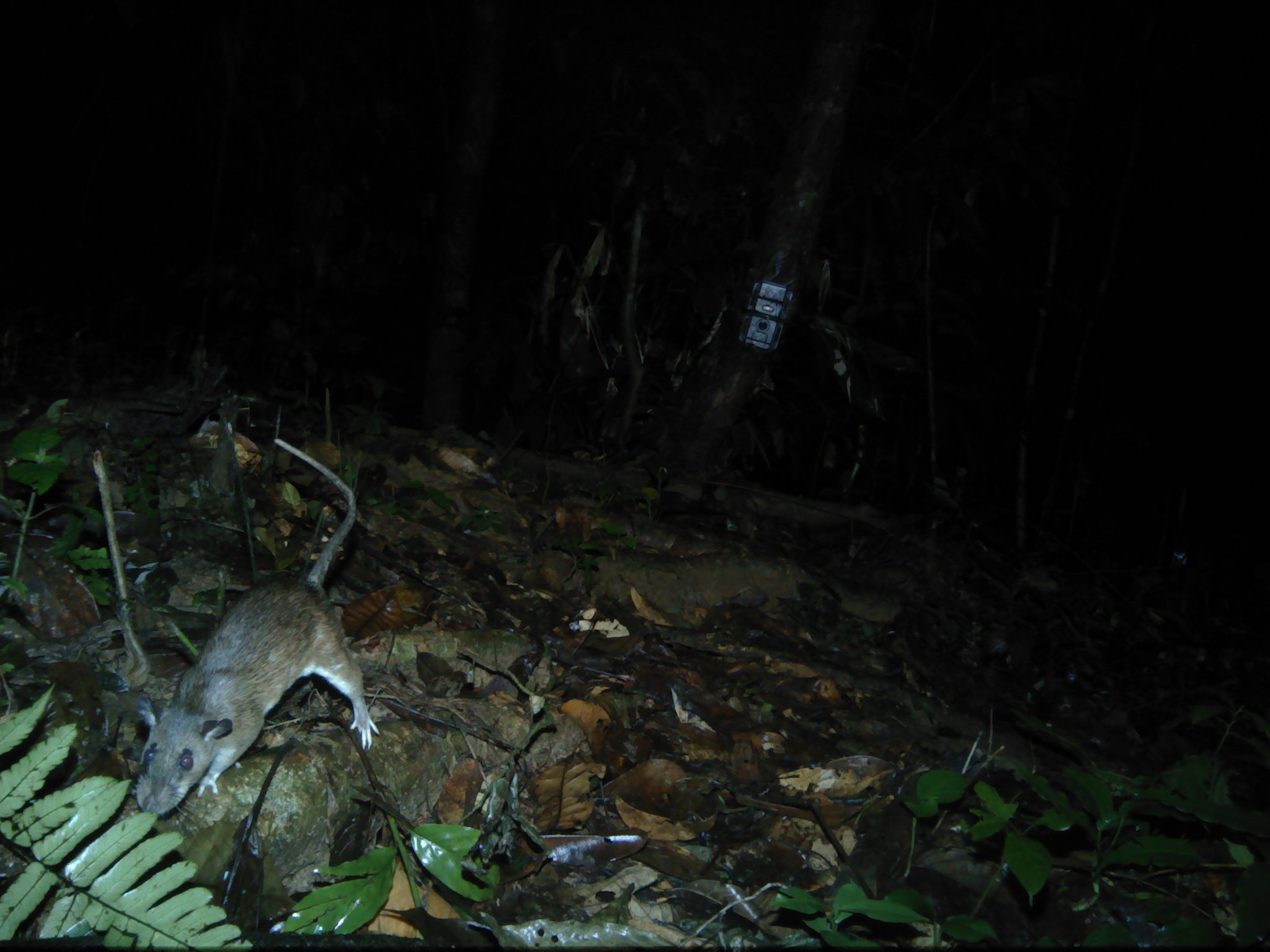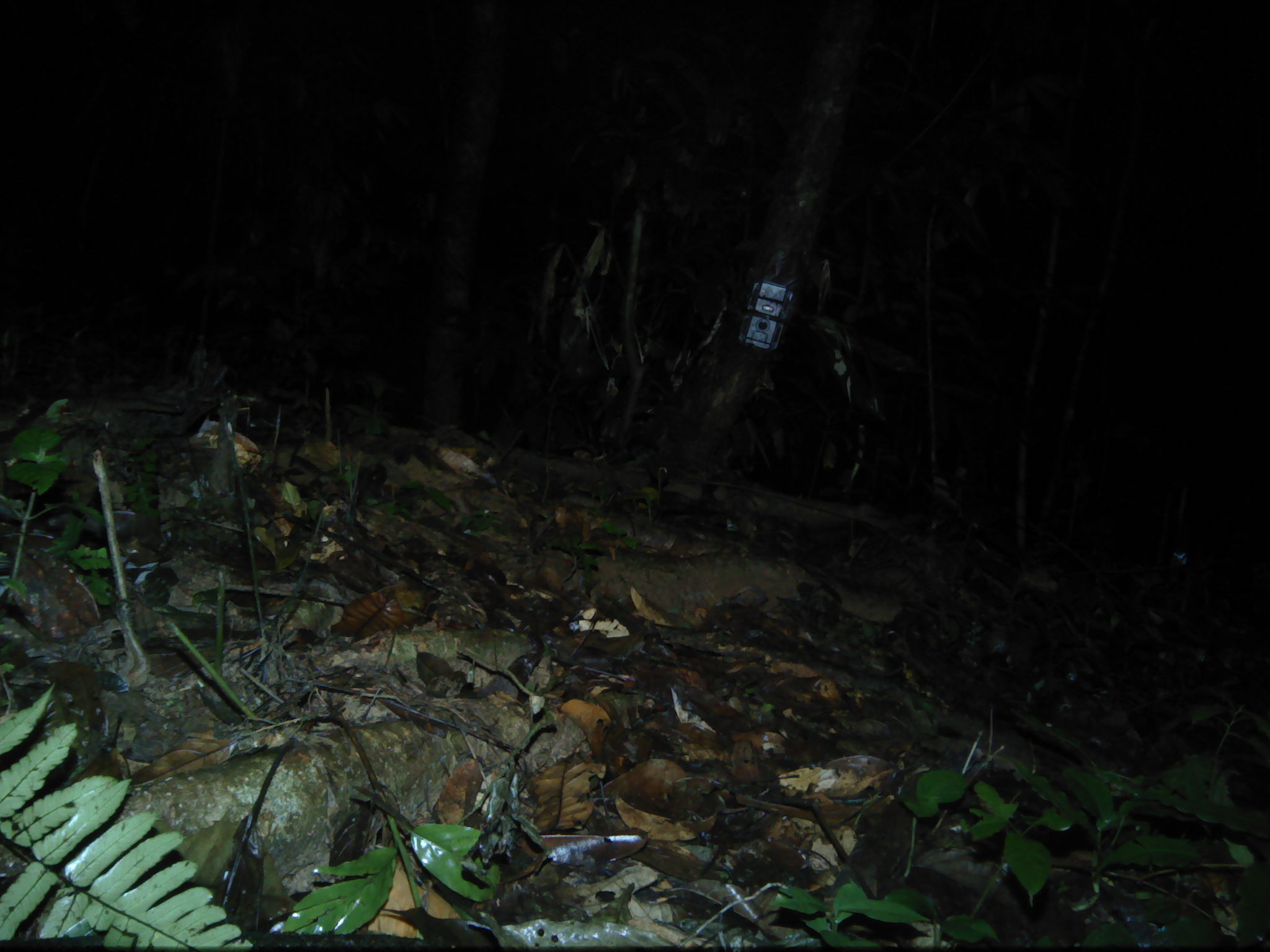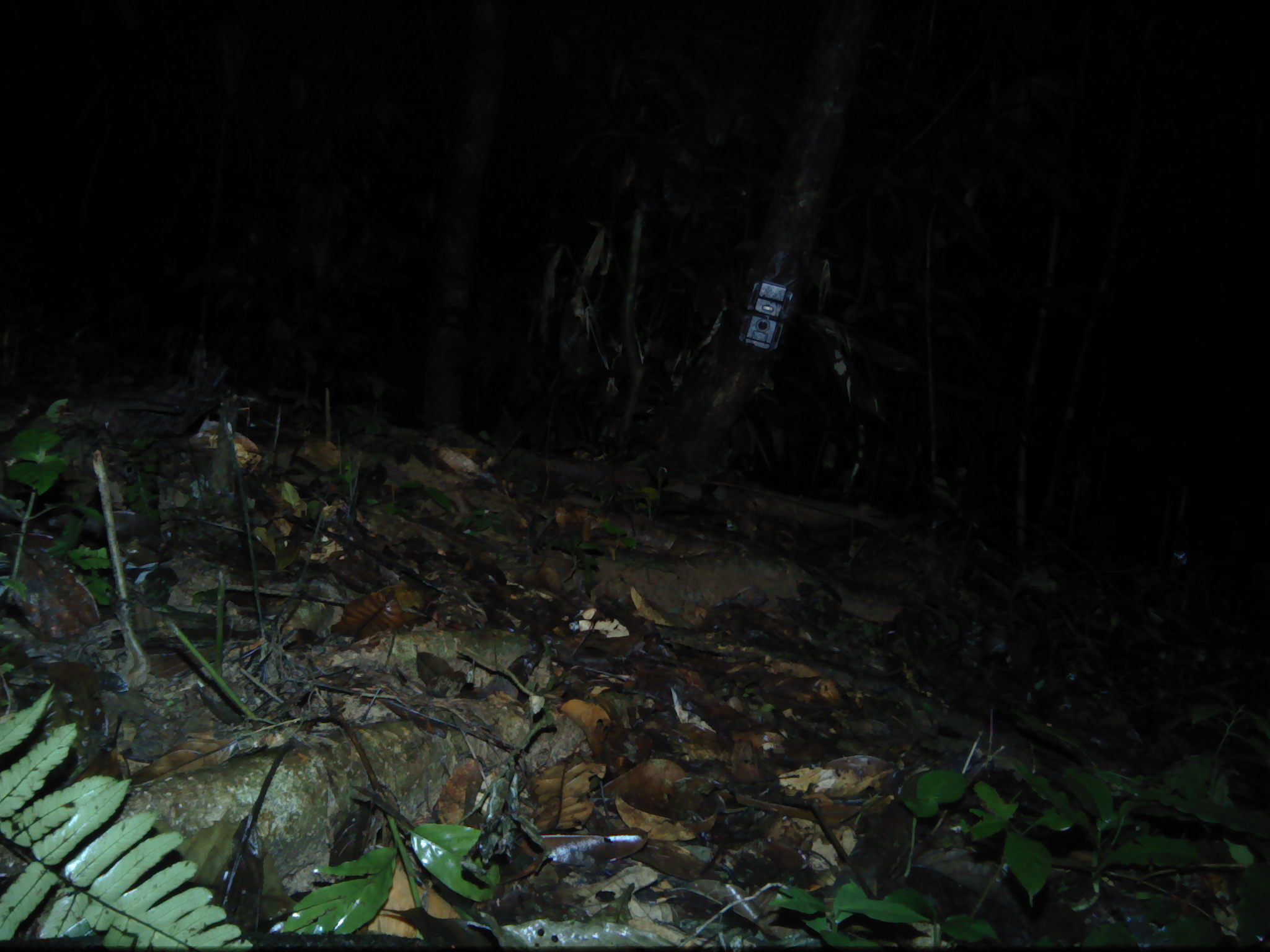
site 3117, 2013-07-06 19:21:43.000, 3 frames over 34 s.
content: unidentified animal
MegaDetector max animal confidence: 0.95